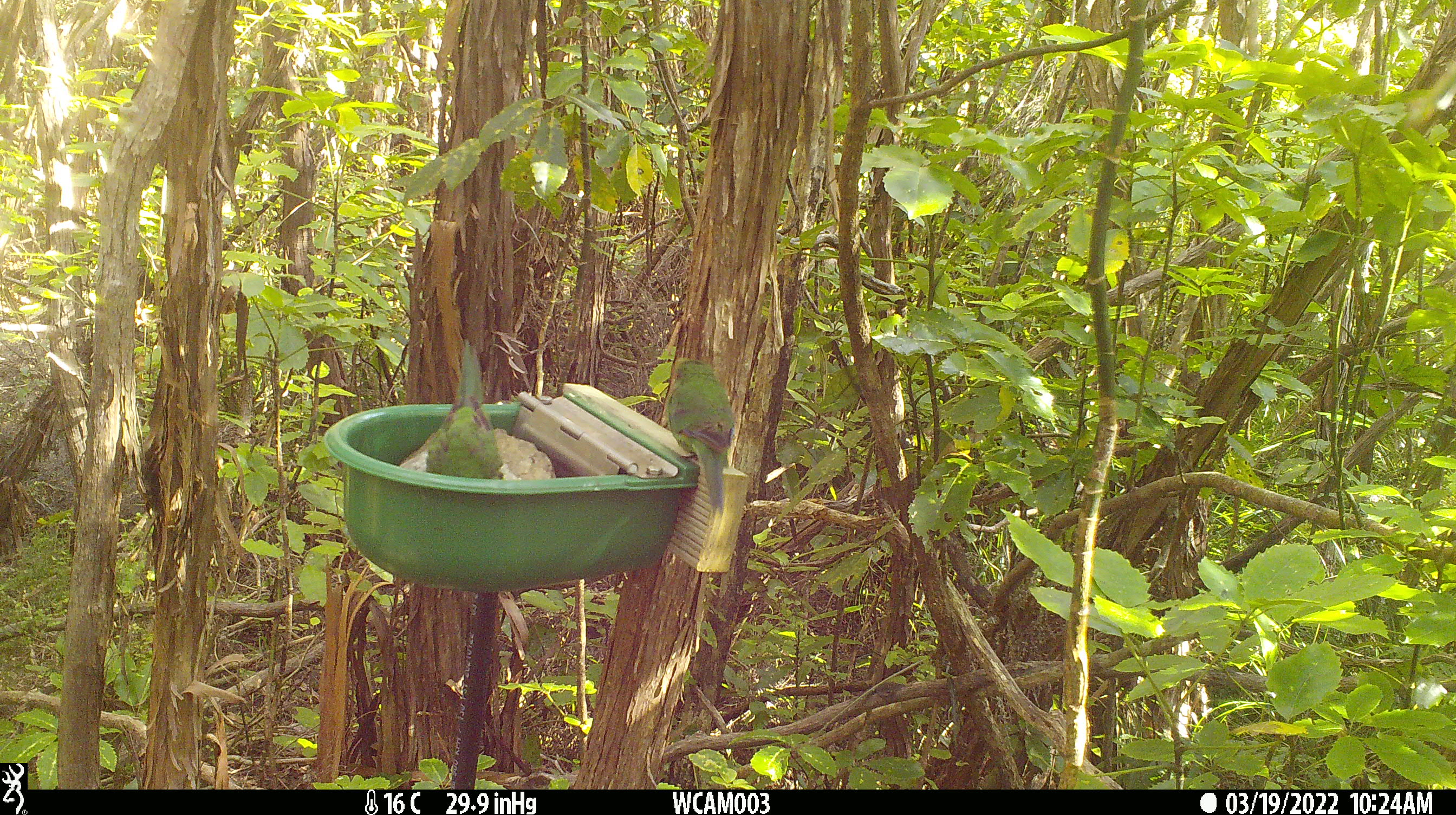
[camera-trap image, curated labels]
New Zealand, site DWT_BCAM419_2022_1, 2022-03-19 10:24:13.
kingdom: Animalia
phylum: Chordata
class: Aves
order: Psittaciformes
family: Psittaculidae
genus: Cyanoramphus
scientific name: Cyanoramphus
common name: parakeet